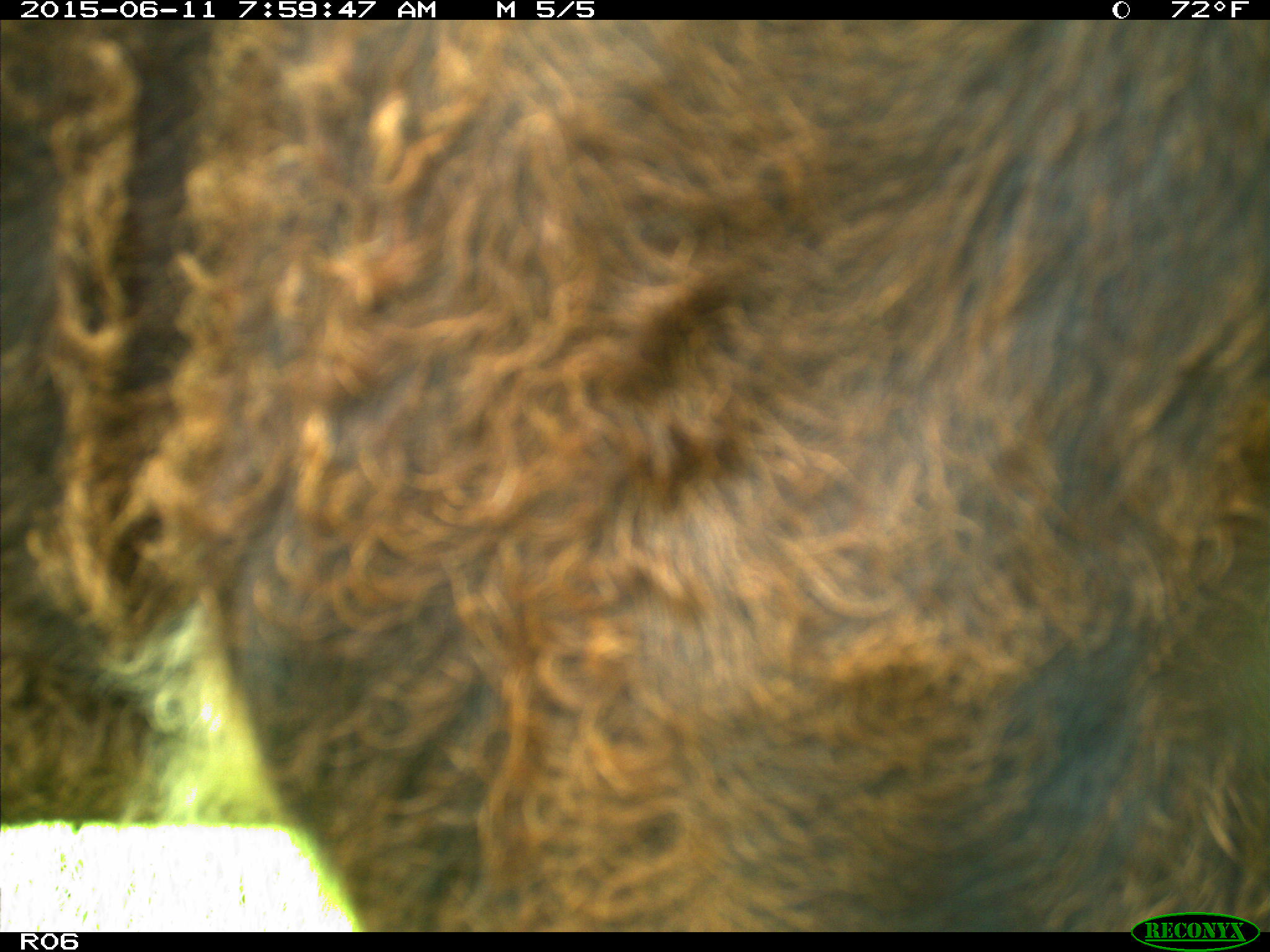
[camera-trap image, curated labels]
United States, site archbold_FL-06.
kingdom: Animalia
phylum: Chordata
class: Mammalia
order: Artiodactyla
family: Bovidae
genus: Bos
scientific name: Bos taurus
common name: domestic cow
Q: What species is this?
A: Bos taurus (domestic cow).